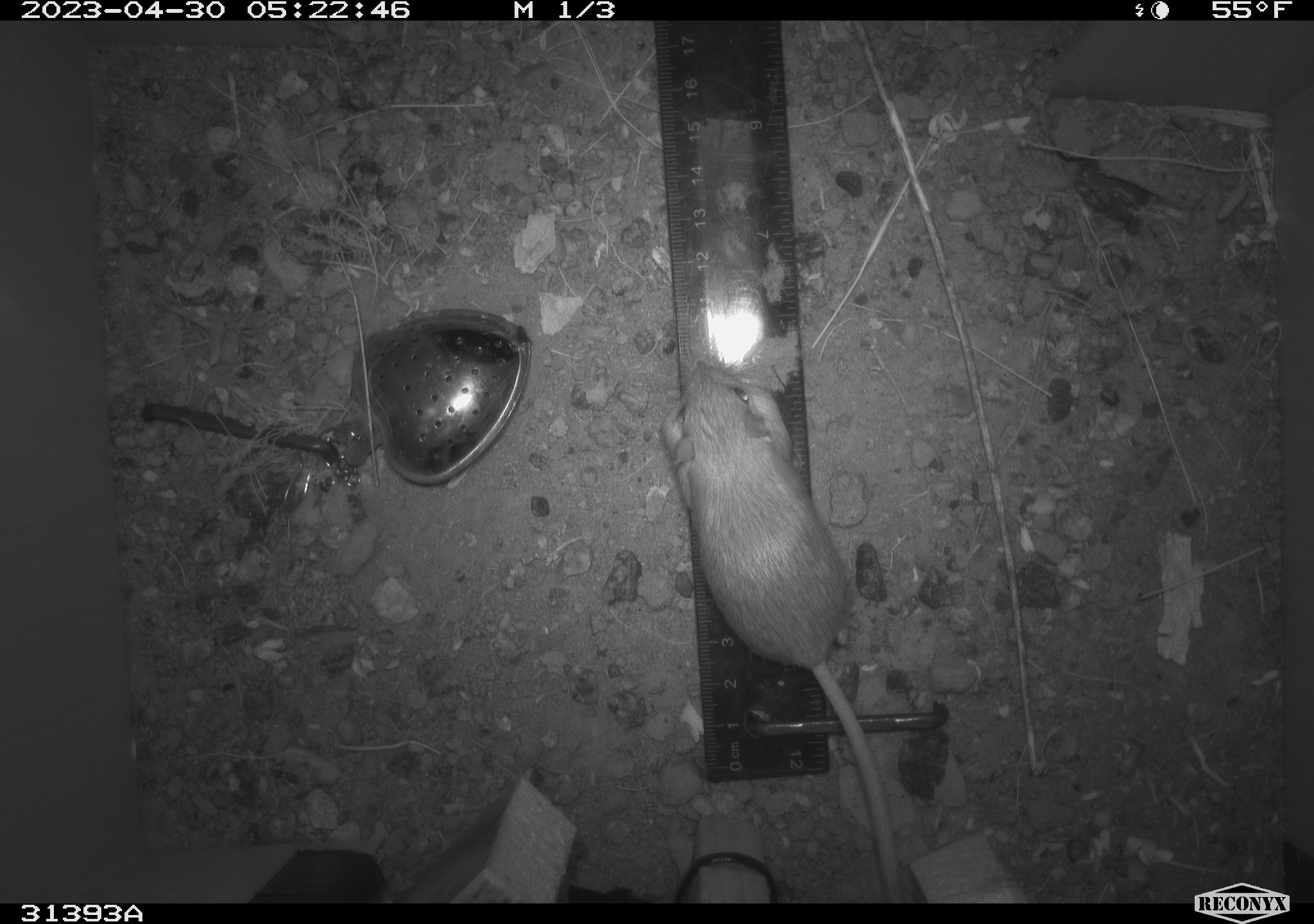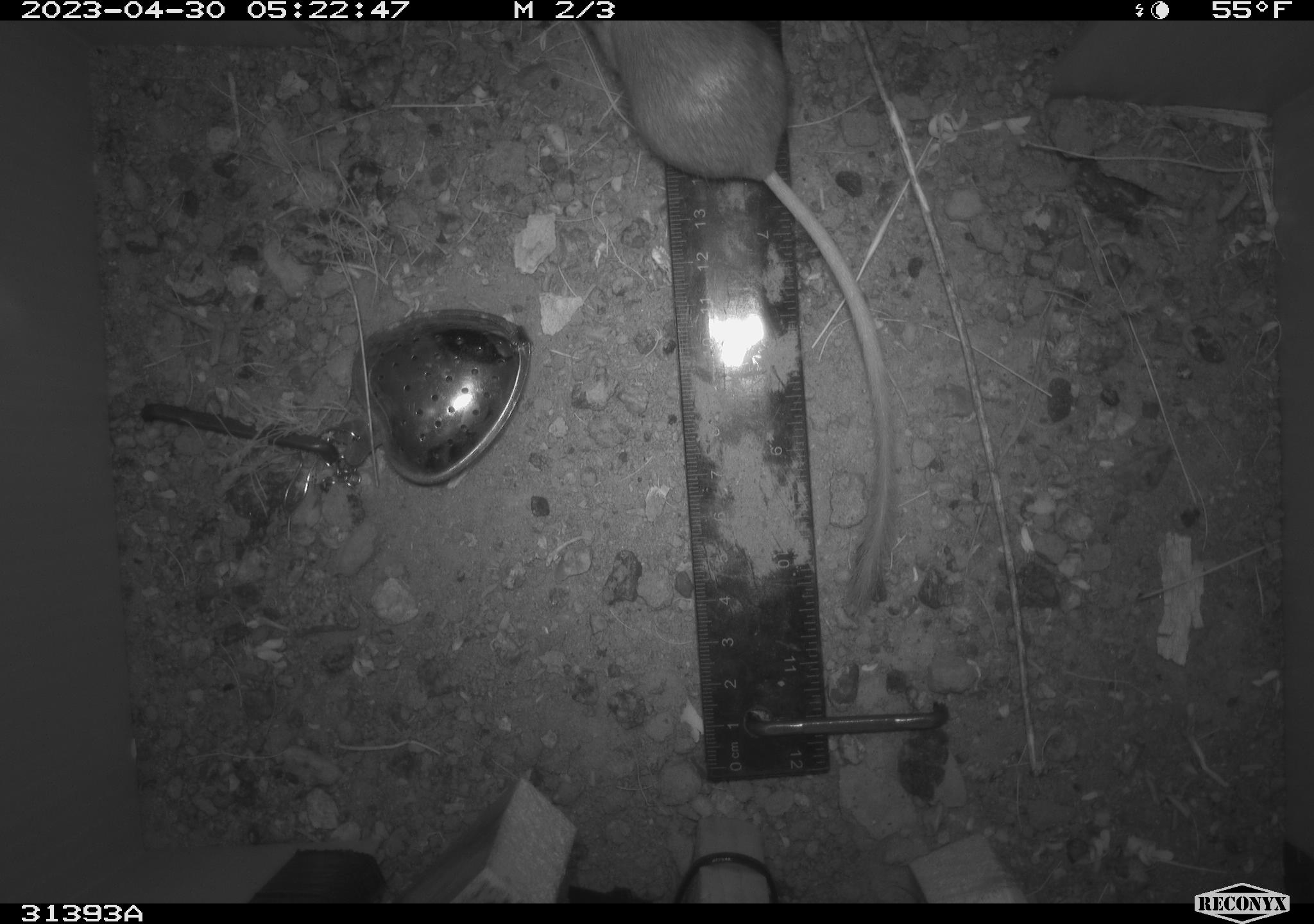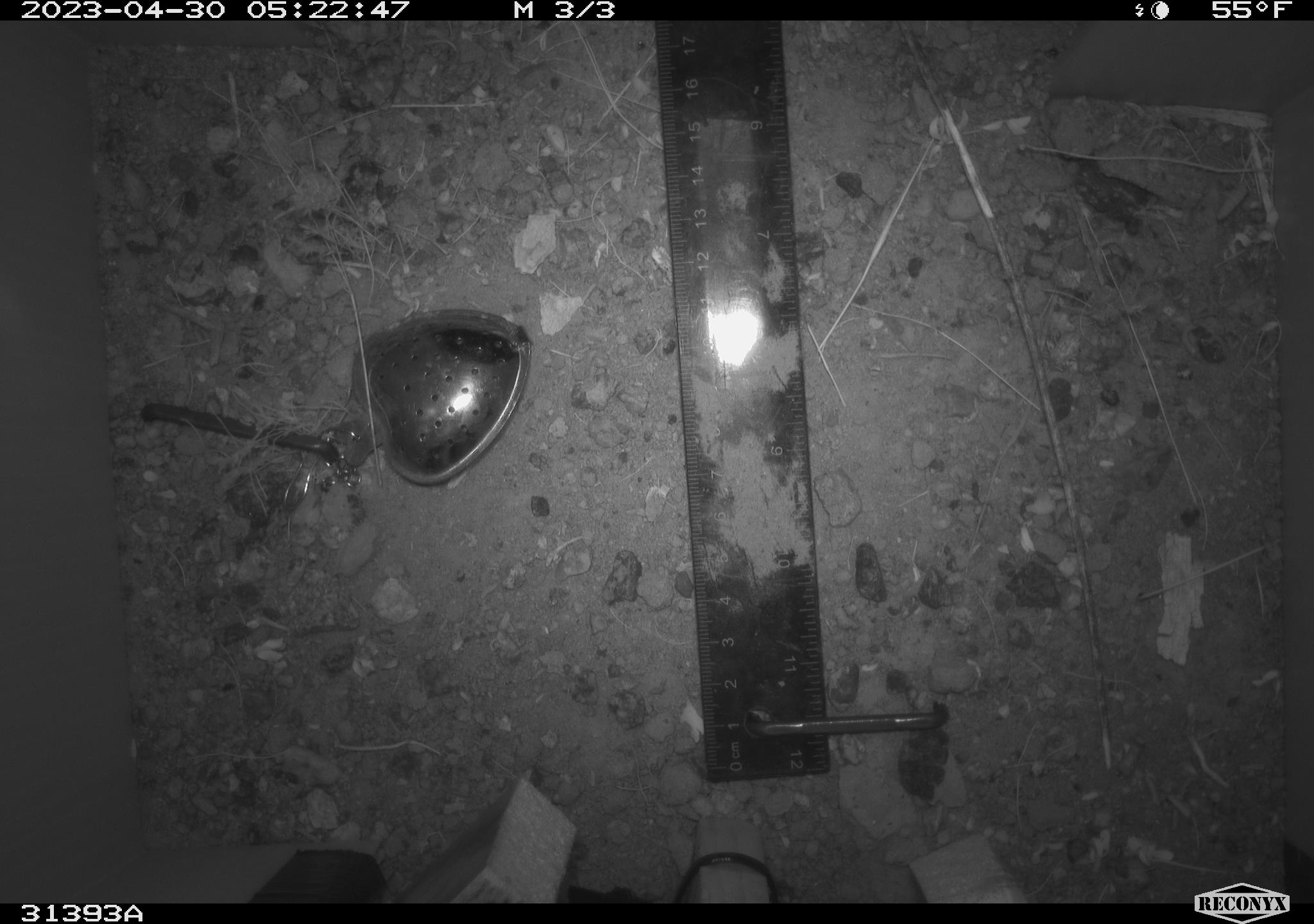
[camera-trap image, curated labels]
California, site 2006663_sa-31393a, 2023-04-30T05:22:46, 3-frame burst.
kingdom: Animalia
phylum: Chordata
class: Mammalia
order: Rodentia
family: Heteromyidae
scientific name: Heteromyidae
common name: kangaroo rats and pocket mice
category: heteromyidae family